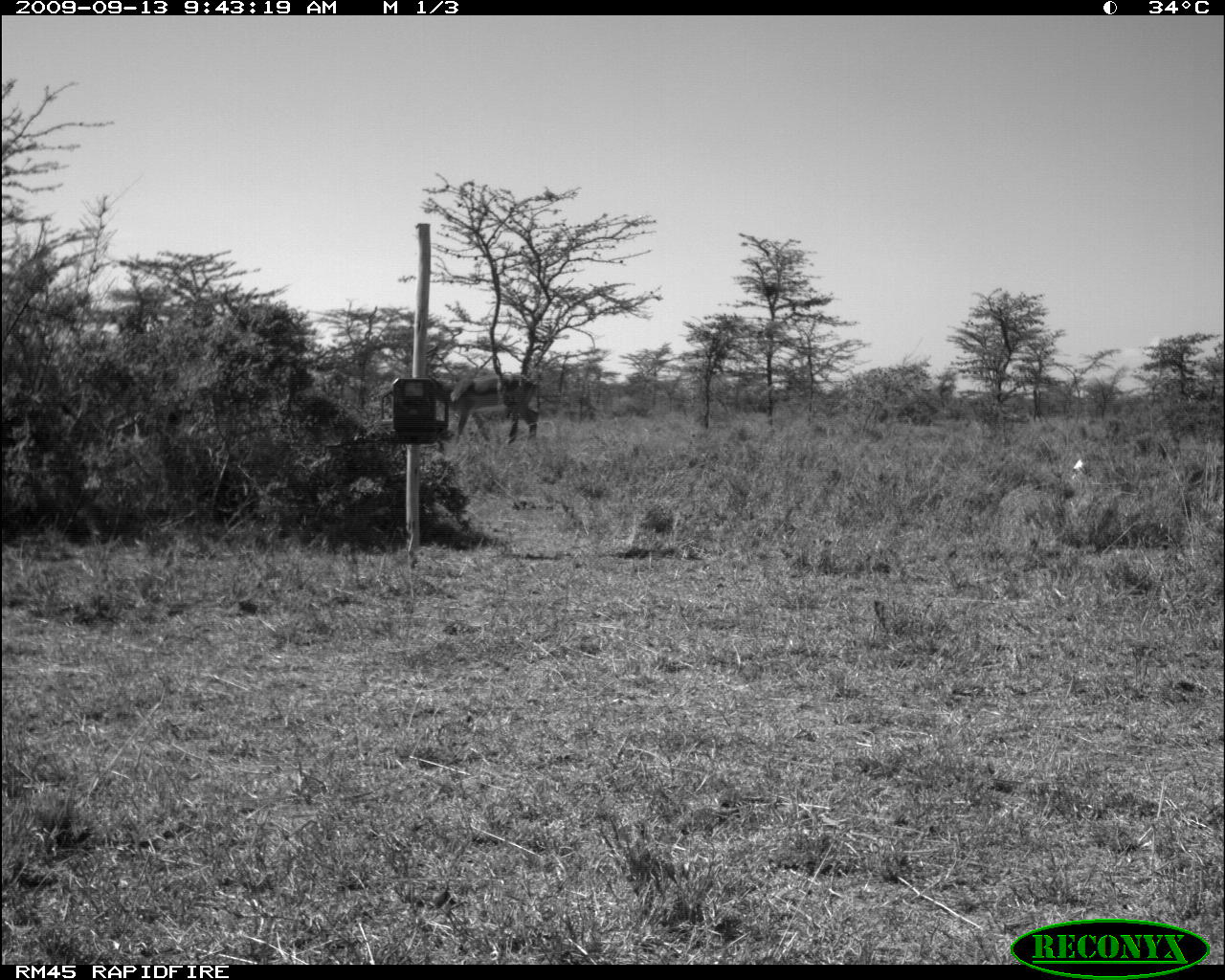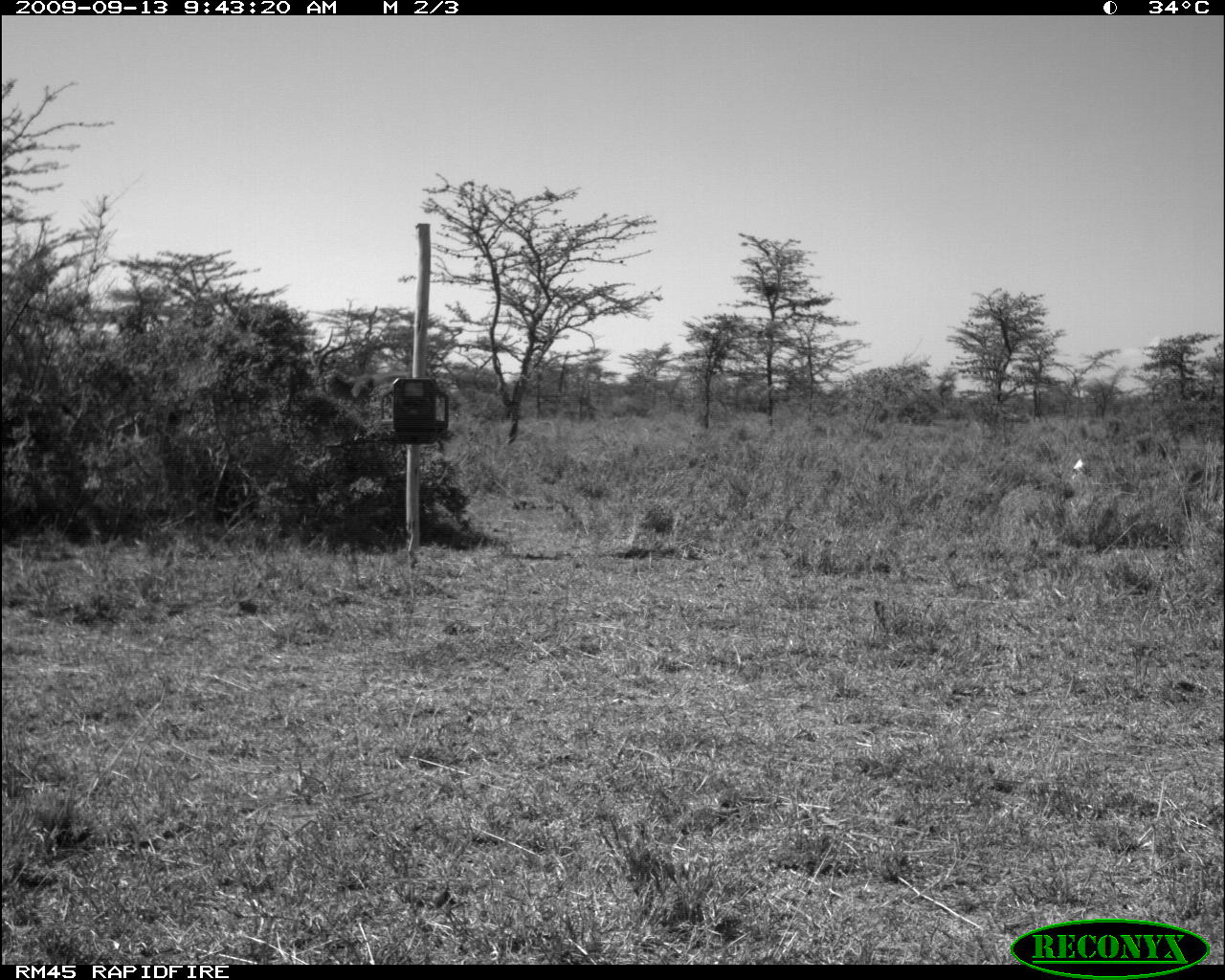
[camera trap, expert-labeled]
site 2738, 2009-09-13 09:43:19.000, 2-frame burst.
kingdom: Animalia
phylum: Chordata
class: Mammalia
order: Artiodactyla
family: Bovidae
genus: Aepyceros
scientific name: Aepyceros melampus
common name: impala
Aepyceros melampus (impala), count 1.